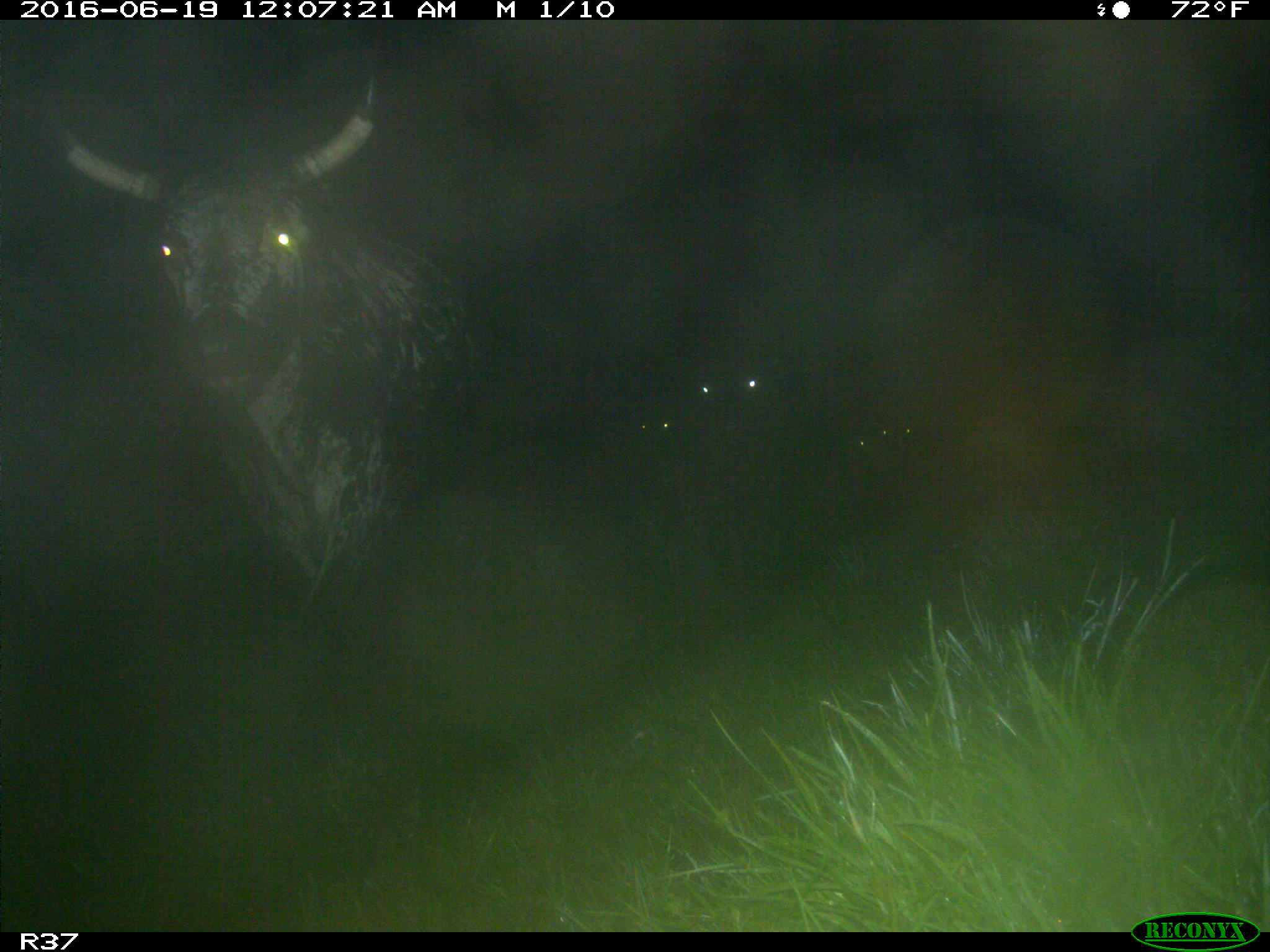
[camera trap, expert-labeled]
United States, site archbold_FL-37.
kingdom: Animalia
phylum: Chordata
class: Mammalia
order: Artiodactyla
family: Bovidae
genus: Bos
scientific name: Bos taurus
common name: domestic cow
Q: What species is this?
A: Bos taurus (domestic cow).